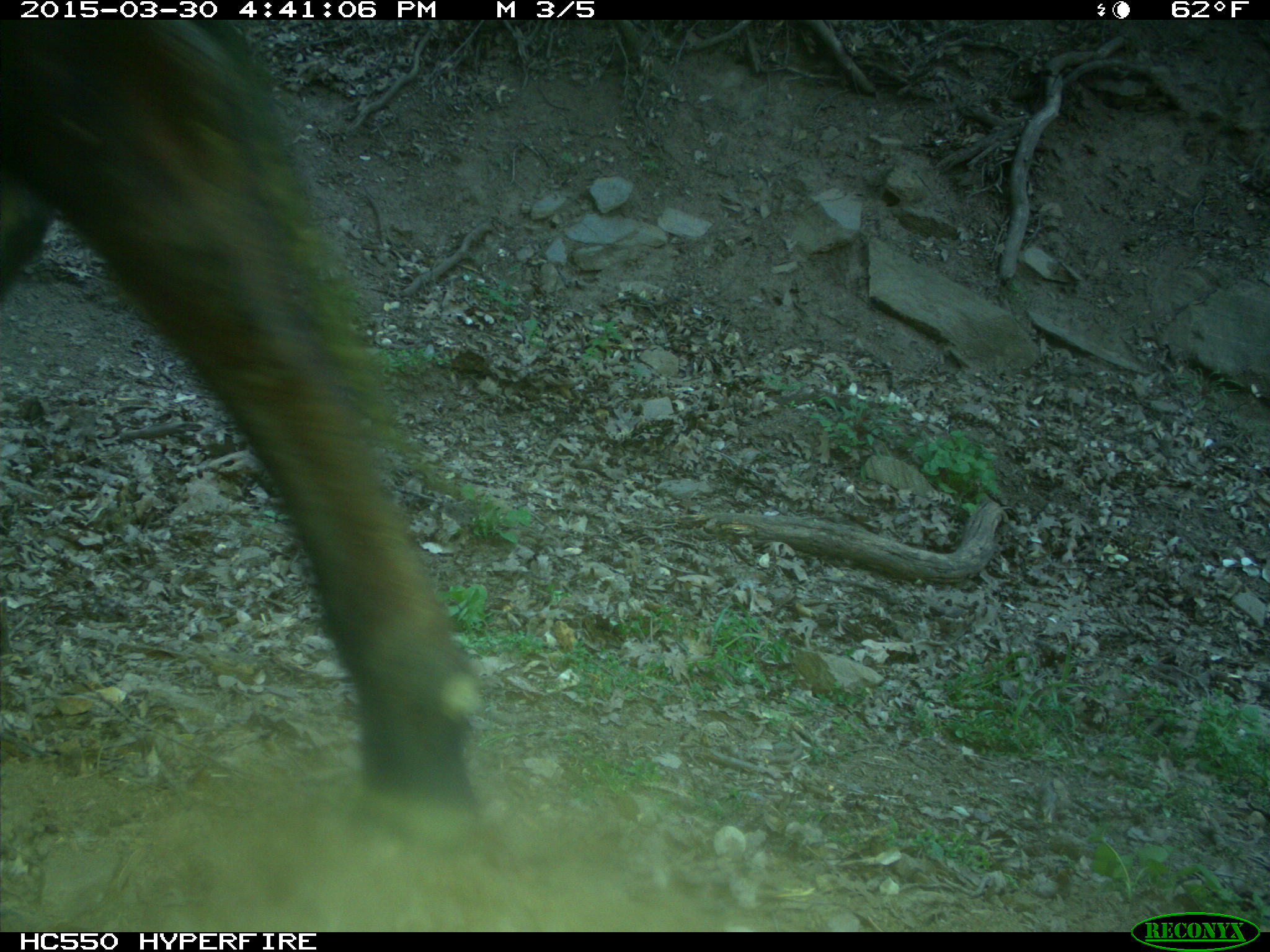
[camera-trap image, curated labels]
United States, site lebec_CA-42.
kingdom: Animalia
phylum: Chordata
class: Mammalia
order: Artiodactyla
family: Bovidae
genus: Bos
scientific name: Bos taurus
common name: domestic cow